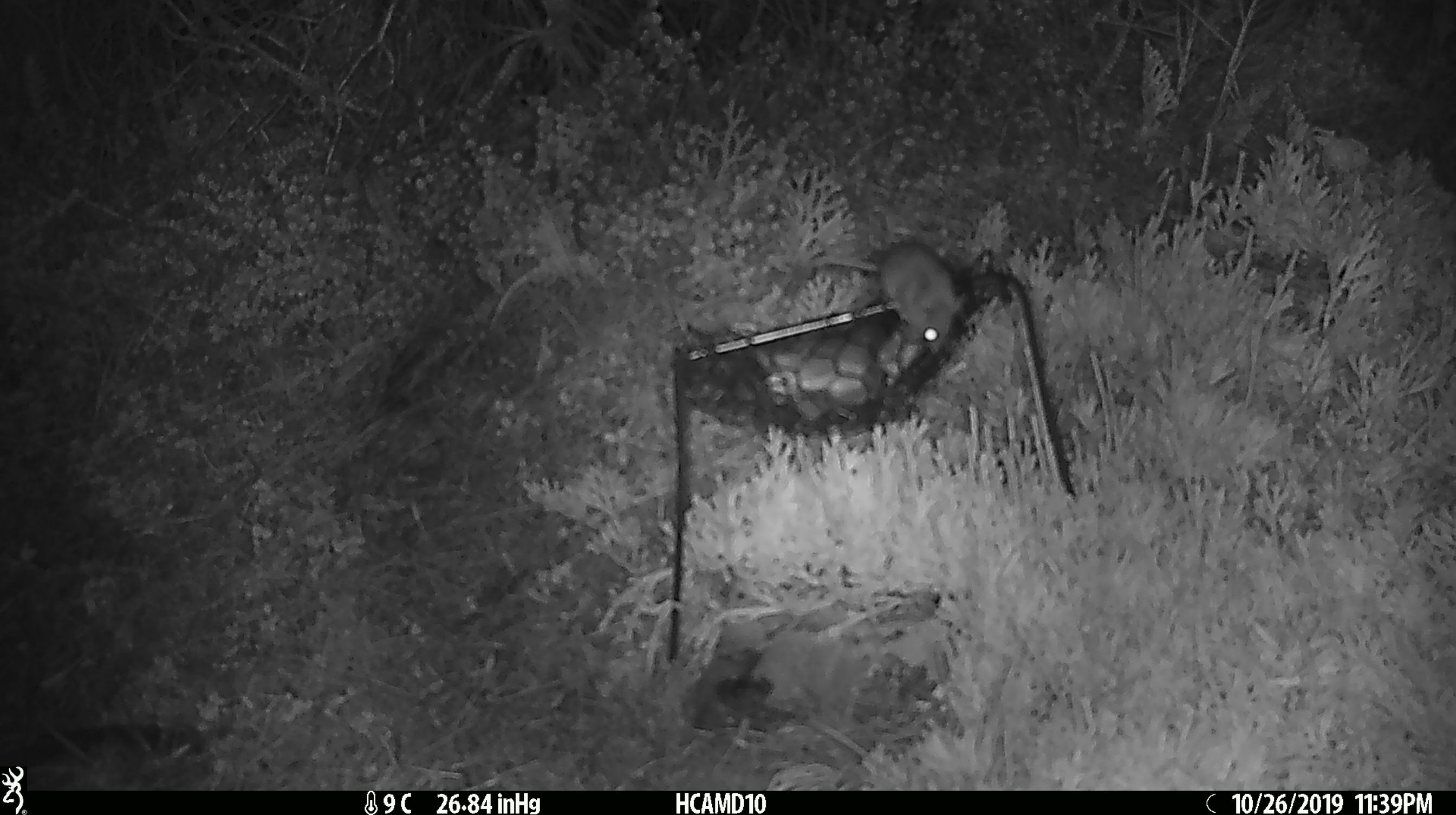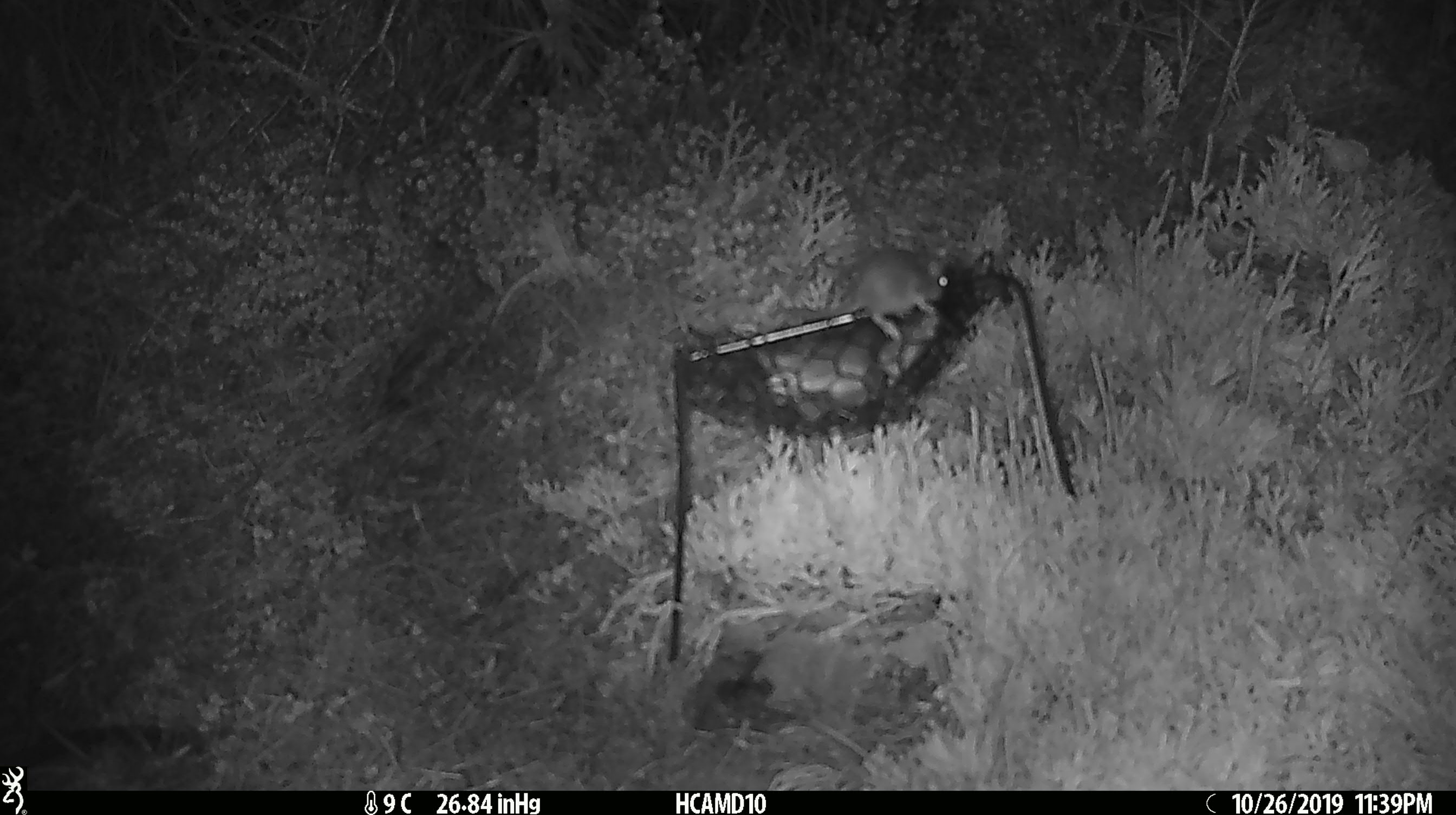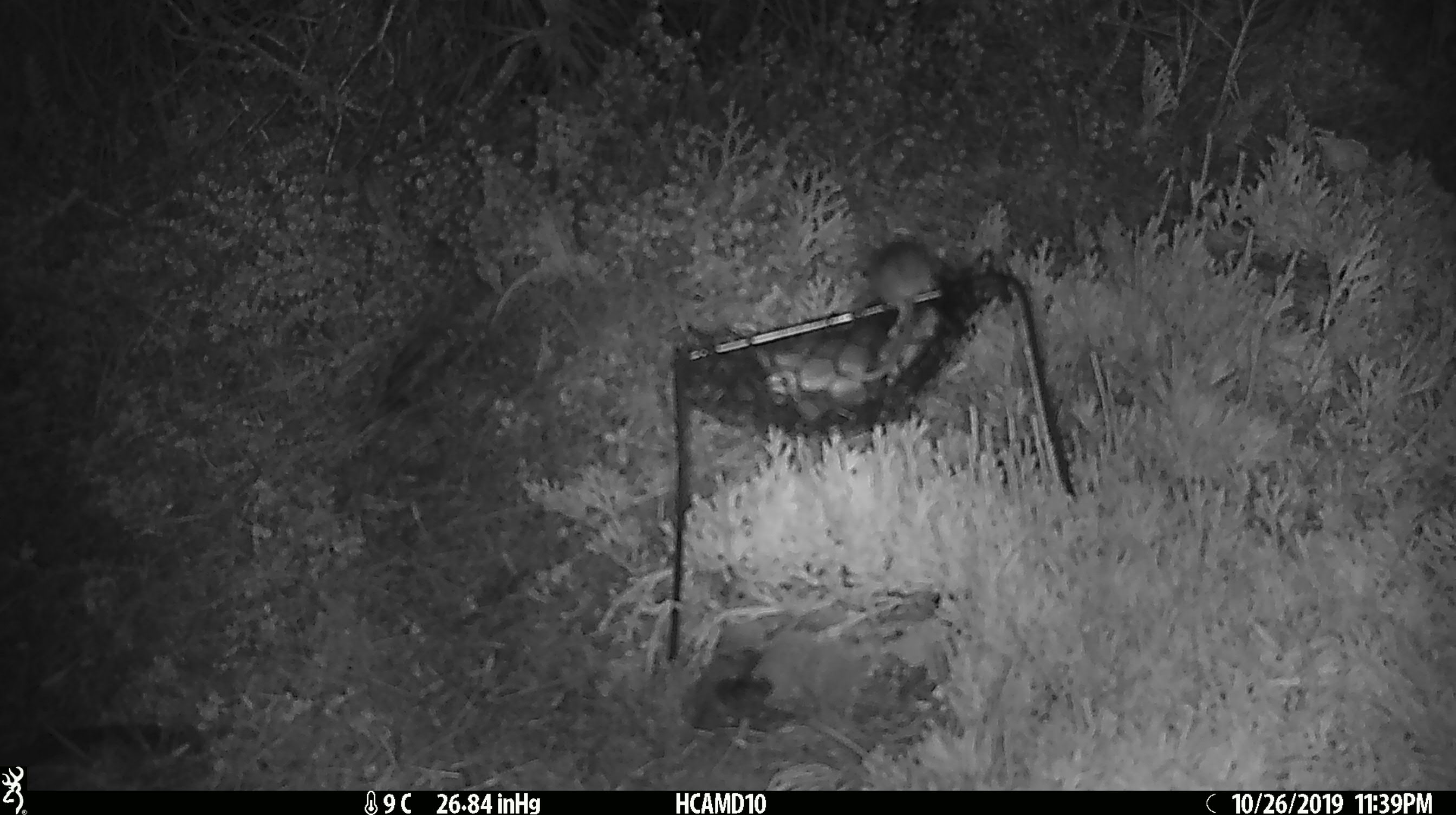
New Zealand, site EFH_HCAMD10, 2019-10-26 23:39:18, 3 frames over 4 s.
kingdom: Animalia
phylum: Chordata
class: Mammalia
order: Rodentia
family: Muridae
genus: Mus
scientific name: Mus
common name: mouse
Mouse (Mus).